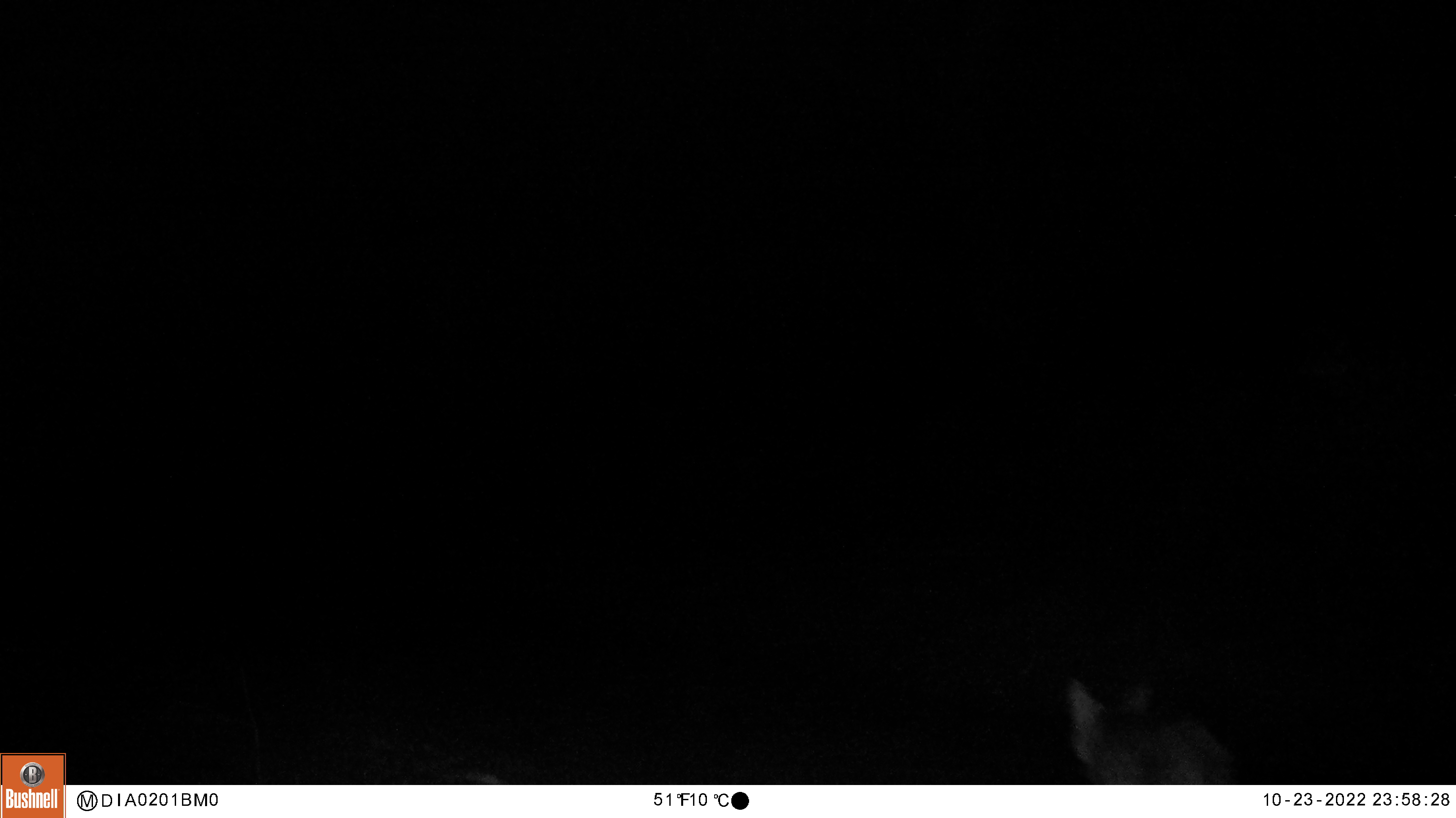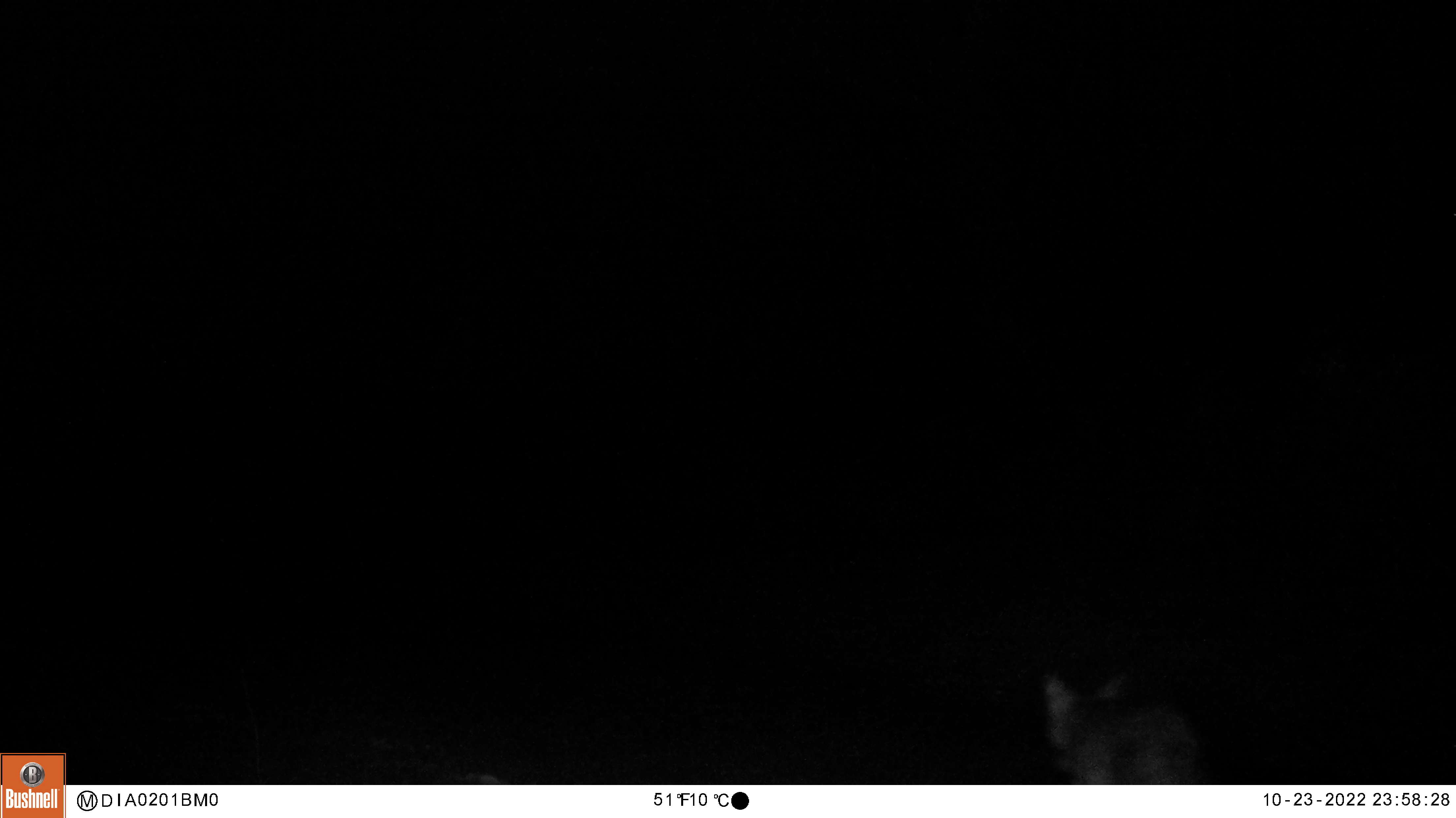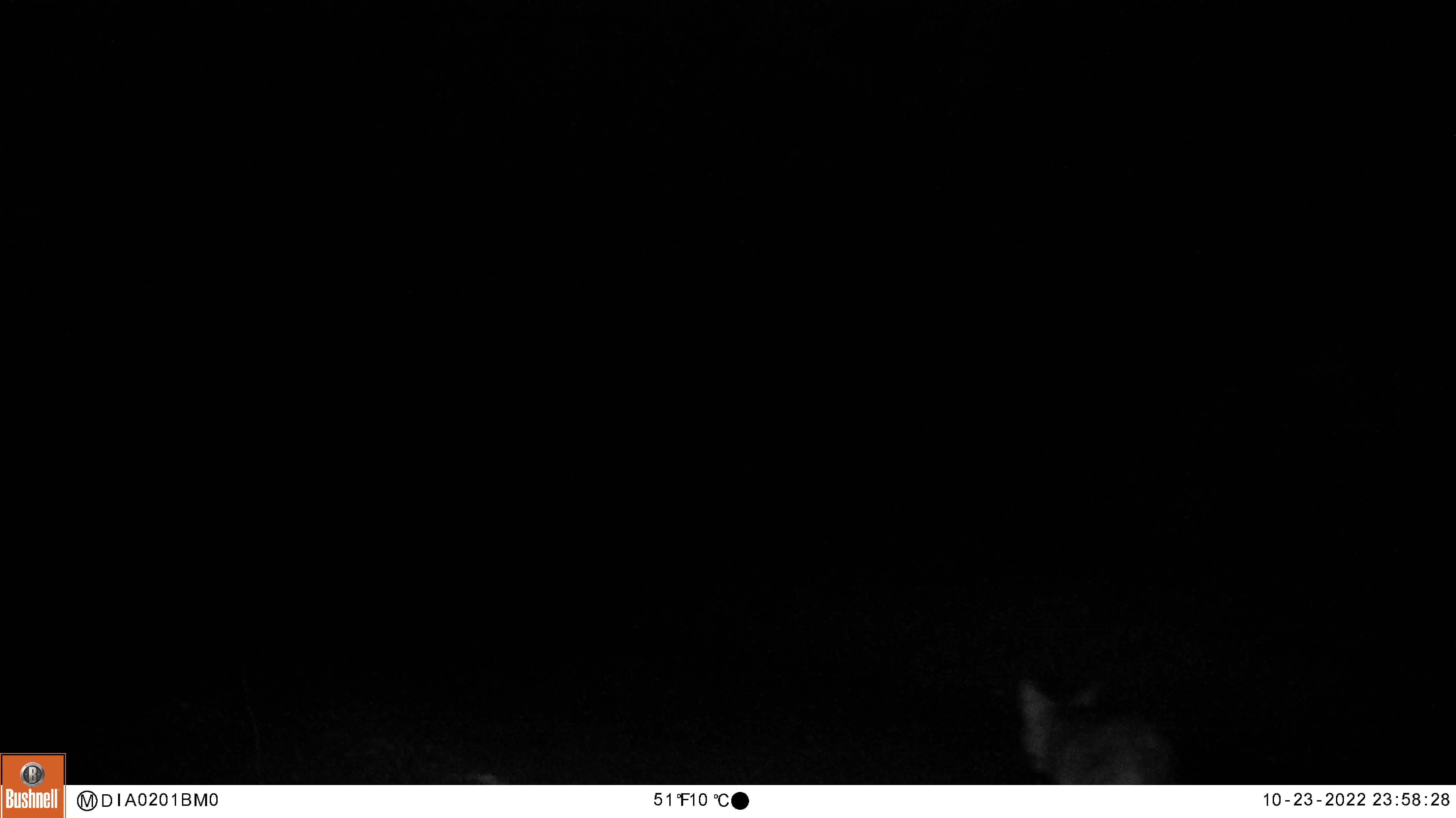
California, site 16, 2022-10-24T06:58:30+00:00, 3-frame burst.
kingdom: Animalia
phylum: Chordata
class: Mammalia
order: Carnivora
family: Canidae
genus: Canis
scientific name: Canis latrans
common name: coyote